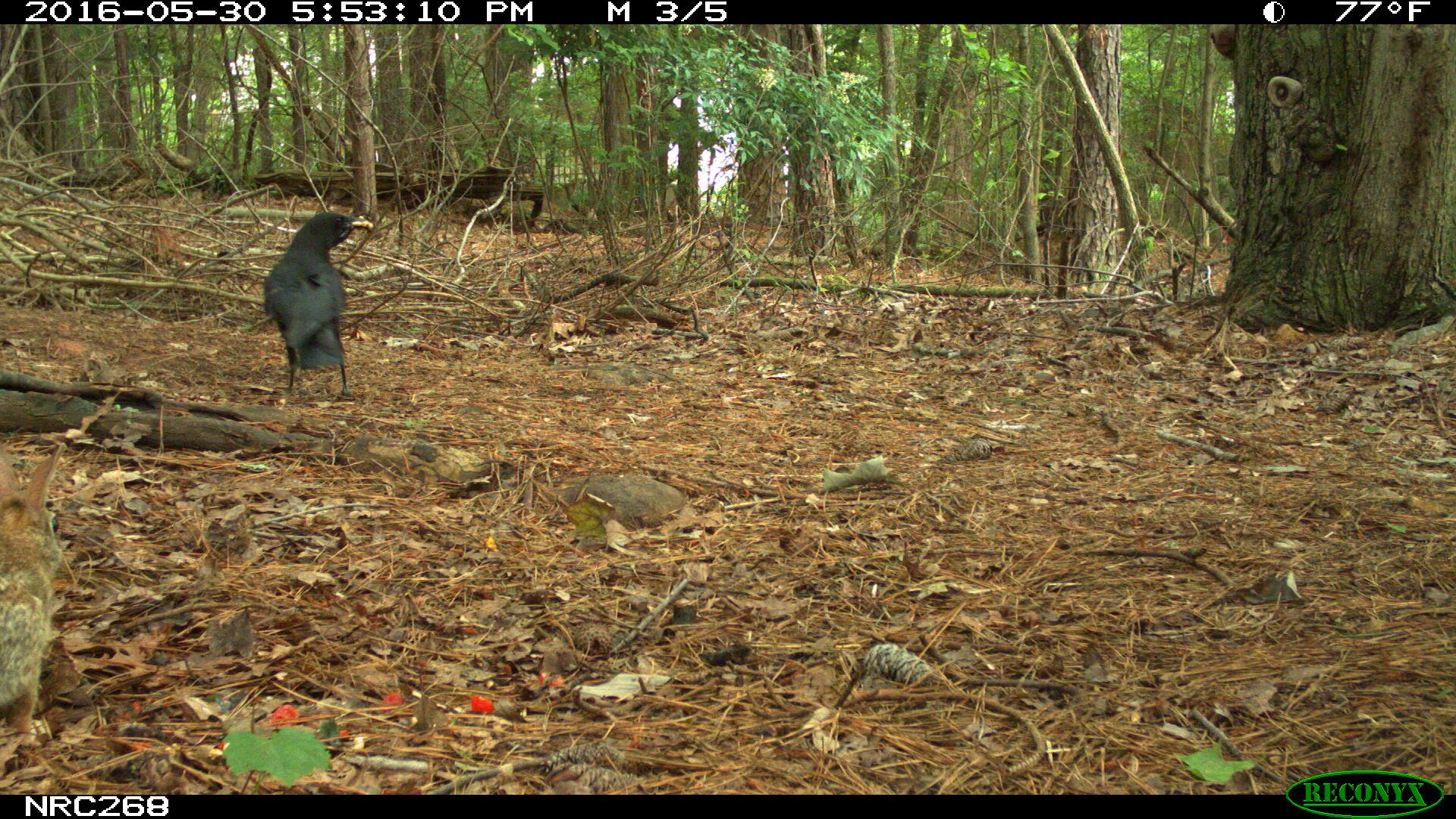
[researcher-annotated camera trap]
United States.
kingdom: Animalia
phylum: Chordata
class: Mammalia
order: Lagomorpha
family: Leporidae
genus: Sylvilagus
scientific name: Sylvilagus floridanus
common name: eastern cottontail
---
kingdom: Animalia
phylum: Chordata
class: Aves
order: Passeriformes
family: Corvidae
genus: Corvus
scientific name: Corvus brachyrhynchos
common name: american crow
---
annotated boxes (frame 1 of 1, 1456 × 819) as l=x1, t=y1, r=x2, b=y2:
American Crow: l=261, t=201, r=378, b=413
Eastern Cottontail: l=0, t=471, r=113, b=789